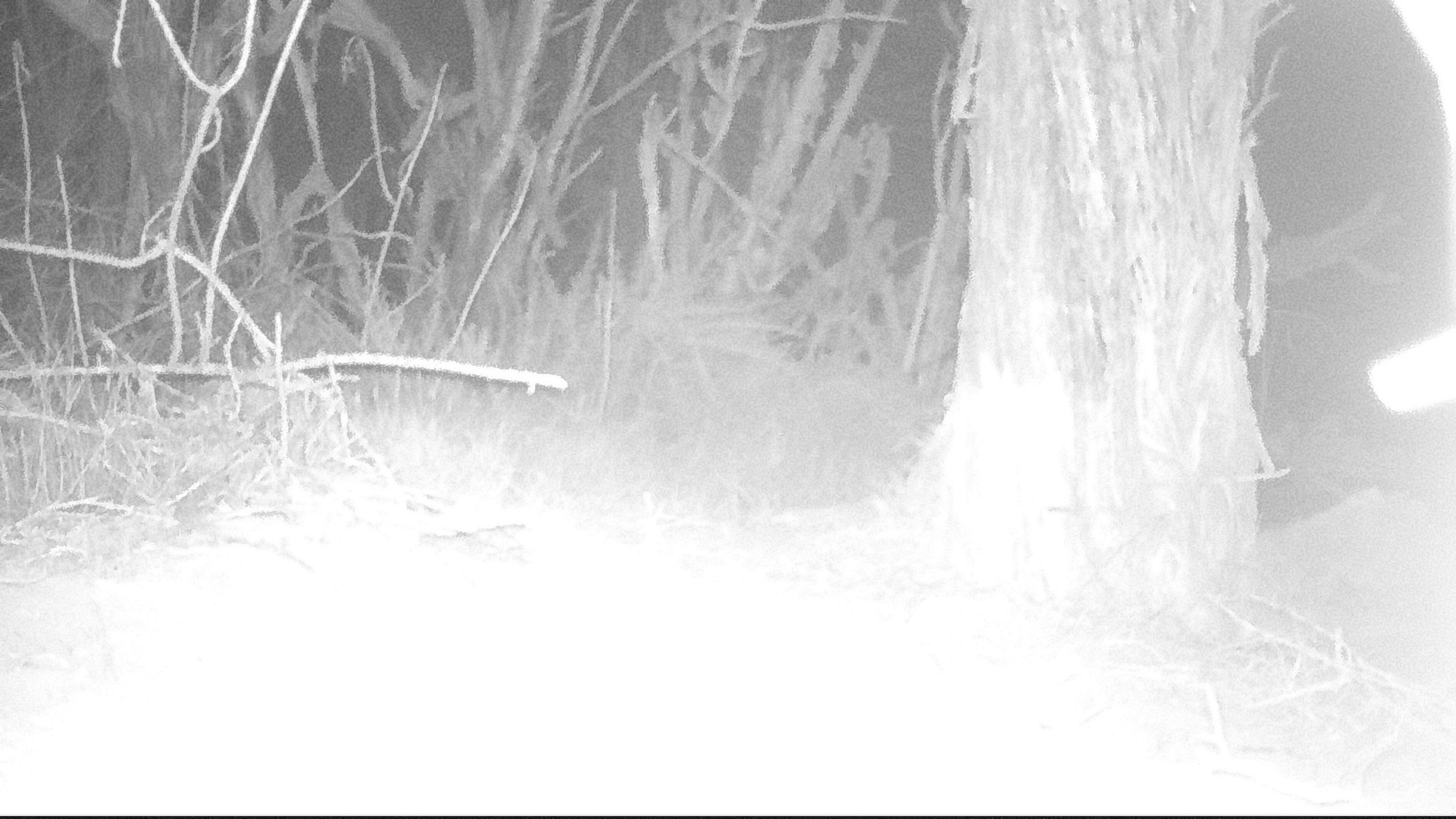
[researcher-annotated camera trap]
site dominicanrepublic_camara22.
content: unidentified animal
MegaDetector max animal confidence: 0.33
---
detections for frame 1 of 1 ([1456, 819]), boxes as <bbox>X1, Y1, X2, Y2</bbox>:
unknown: <bbox>1364, 0, 1456, 419</bbox>